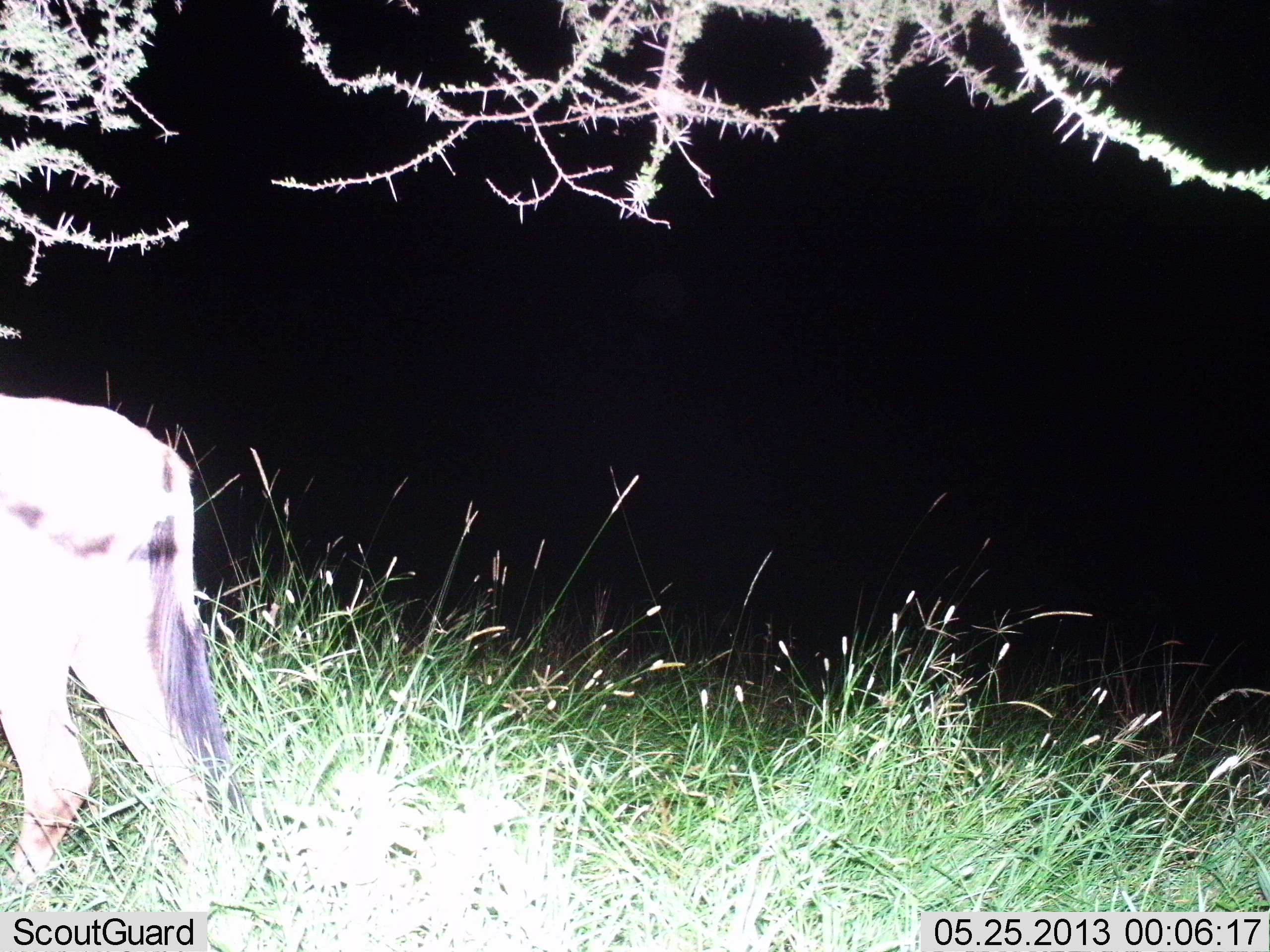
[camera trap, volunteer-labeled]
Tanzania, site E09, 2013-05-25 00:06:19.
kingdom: Animalia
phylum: Chordata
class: Mammalia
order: Artiodactyla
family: Bovidae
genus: Connochaetes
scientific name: Connochaetes taurinus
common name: blue wildebeest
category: wildebeest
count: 1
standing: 50%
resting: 0%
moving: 50%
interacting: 0%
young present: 0%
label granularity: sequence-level